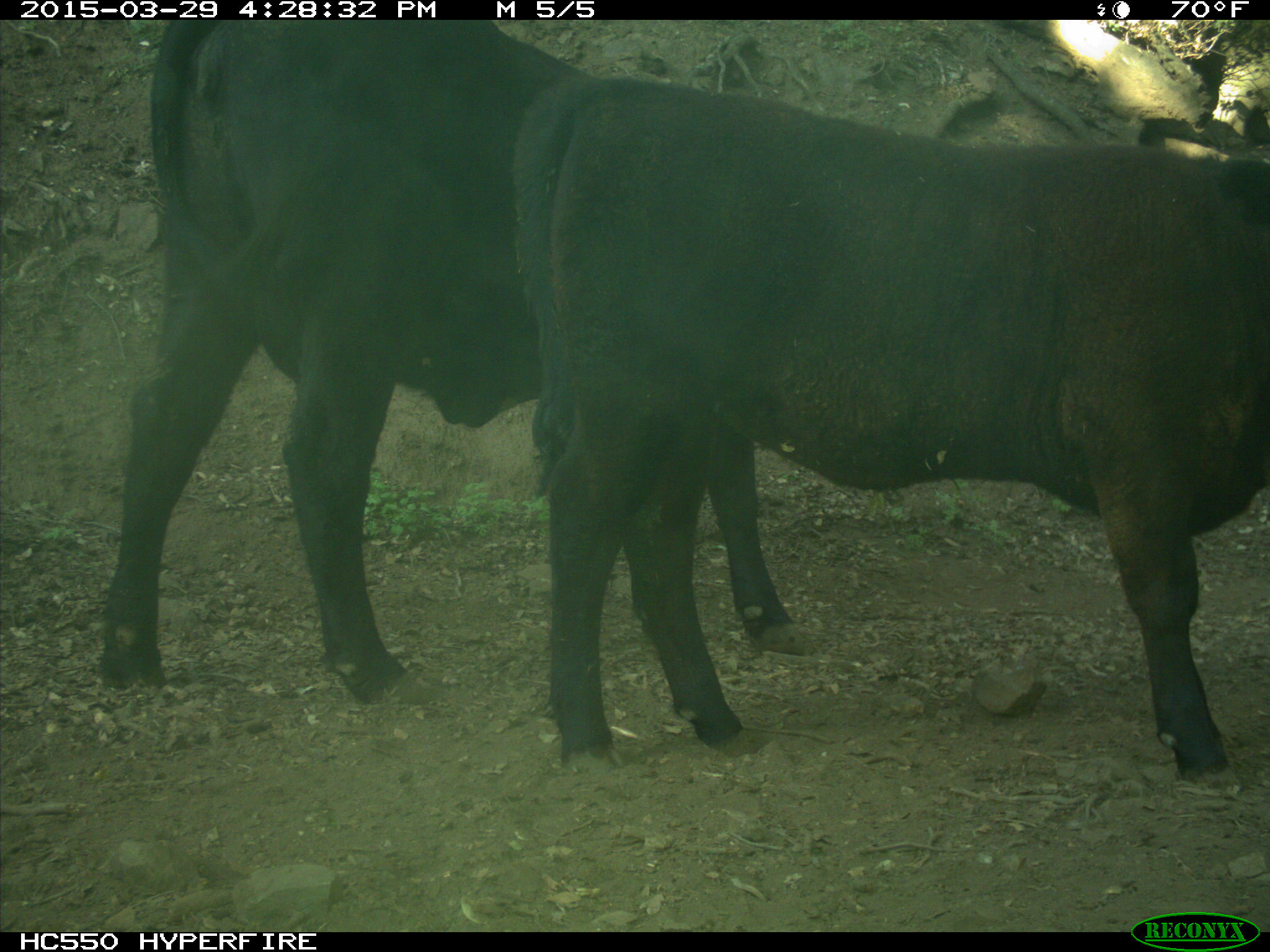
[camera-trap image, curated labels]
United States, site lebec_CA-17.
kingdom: Animalia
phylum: Chordata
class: Mammalia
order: Artiodactyla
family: Bovidae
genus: Bos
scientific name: Bos taurus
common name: domestic cow